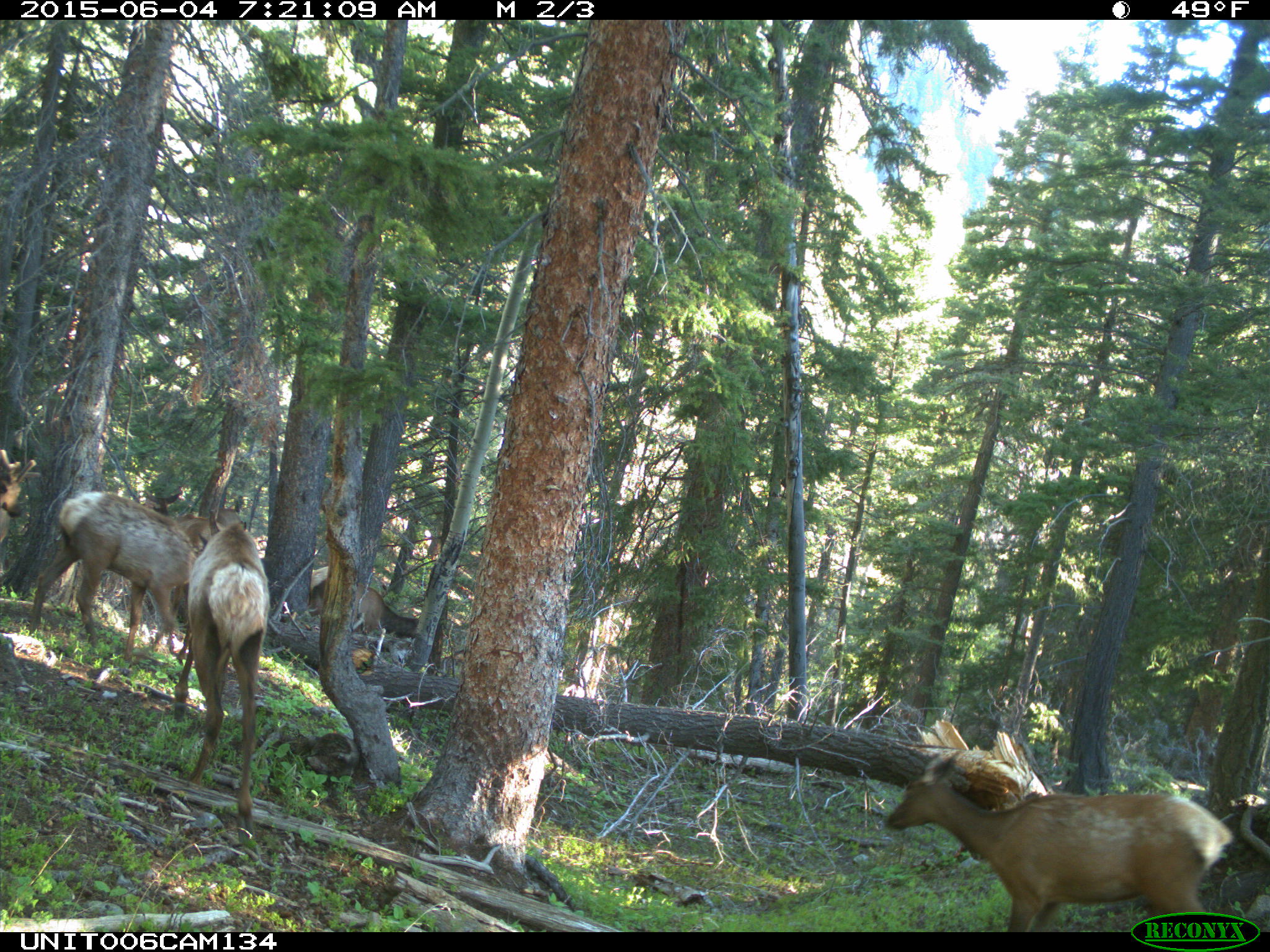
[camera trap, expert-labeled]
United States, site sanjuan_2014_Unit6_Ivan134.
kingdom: Animalia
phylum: Chordata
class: Mammalia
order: Artiodactyla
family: Cervidae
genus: Cervus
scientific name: Cervus elaphus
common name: red deer